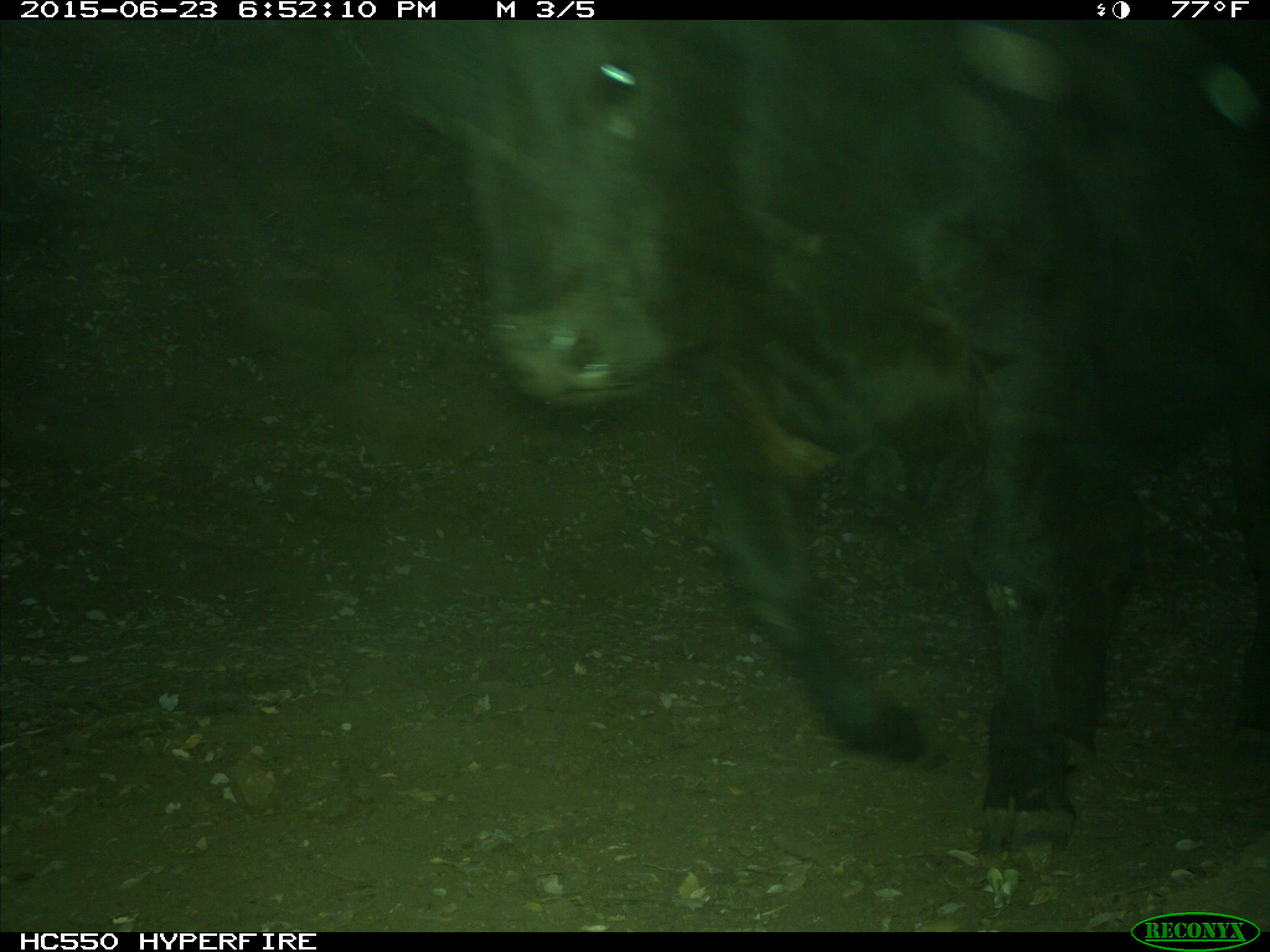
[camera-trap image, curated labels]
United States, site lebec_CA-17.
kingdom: Animalia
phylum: Chordata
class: Mammalia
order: Artiodactyla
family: Bovidae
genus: Bos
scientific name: Bos taurus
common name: domestic cow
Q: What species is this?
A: Bos taurus (domestic cow).